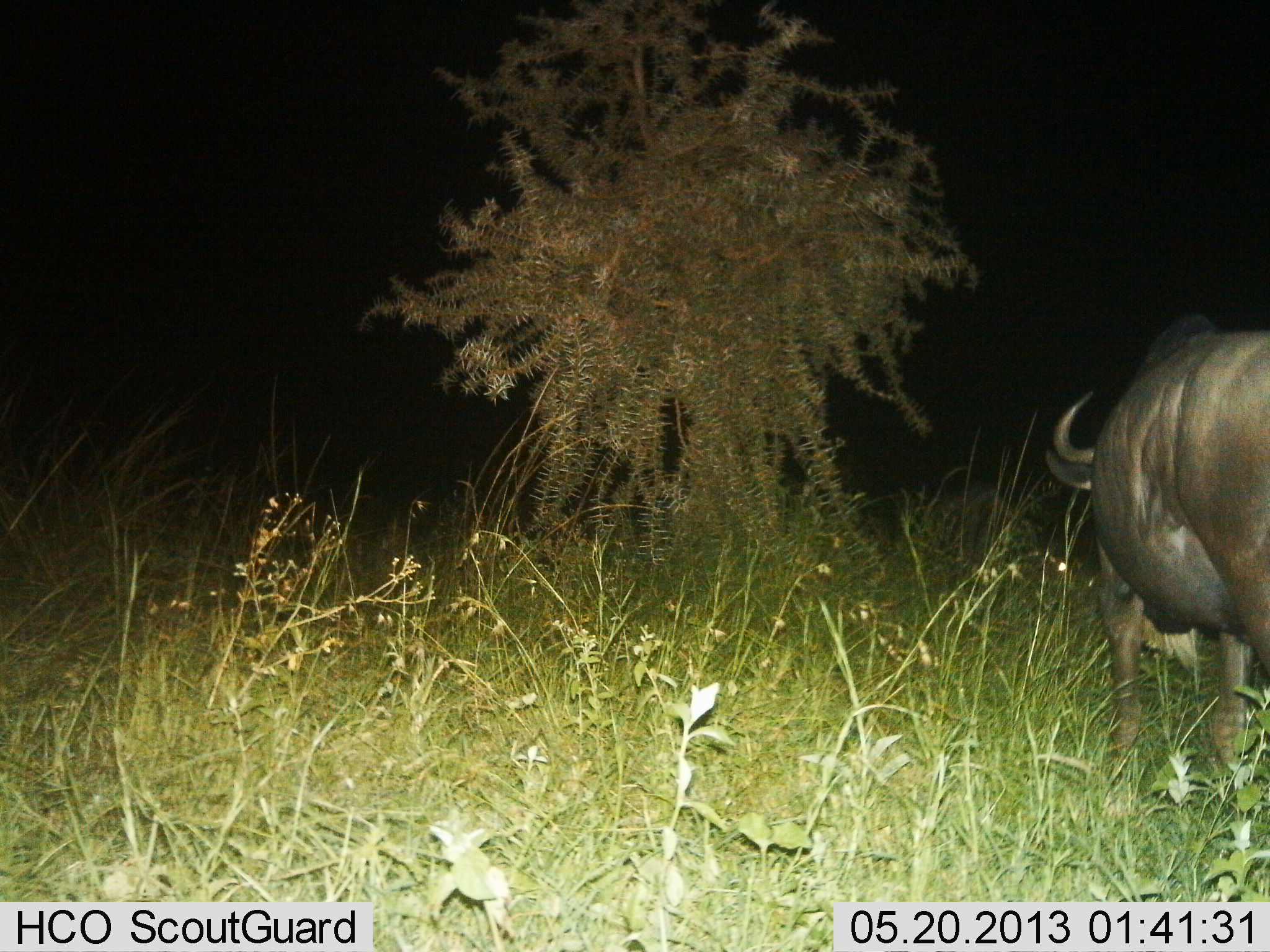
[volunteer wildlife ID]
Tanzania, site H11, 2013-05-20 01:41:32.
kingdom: Animalia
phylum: Chordata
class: Mammalia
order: Artiodactyla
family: Bovidae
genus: Connochaetes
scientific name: Connochaetes taurinus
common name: blue wildebeest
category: wildebeest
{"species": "wildebeest (blue wildebeest) (Connochaetes taurinus)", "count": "1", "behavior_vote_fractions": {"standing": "88%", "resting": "6%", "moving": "12%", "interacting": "0%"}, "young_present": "0%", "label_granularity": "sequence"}